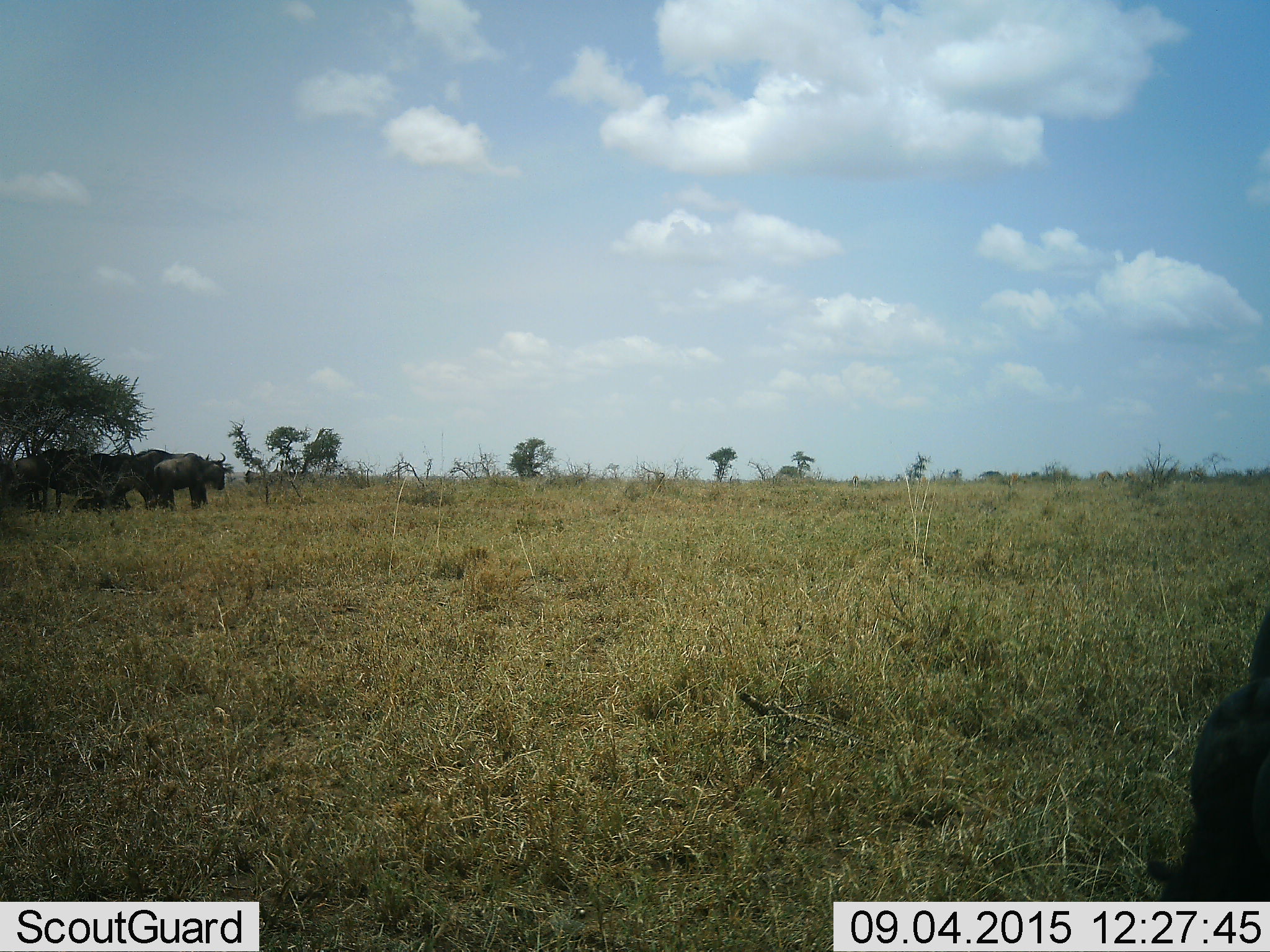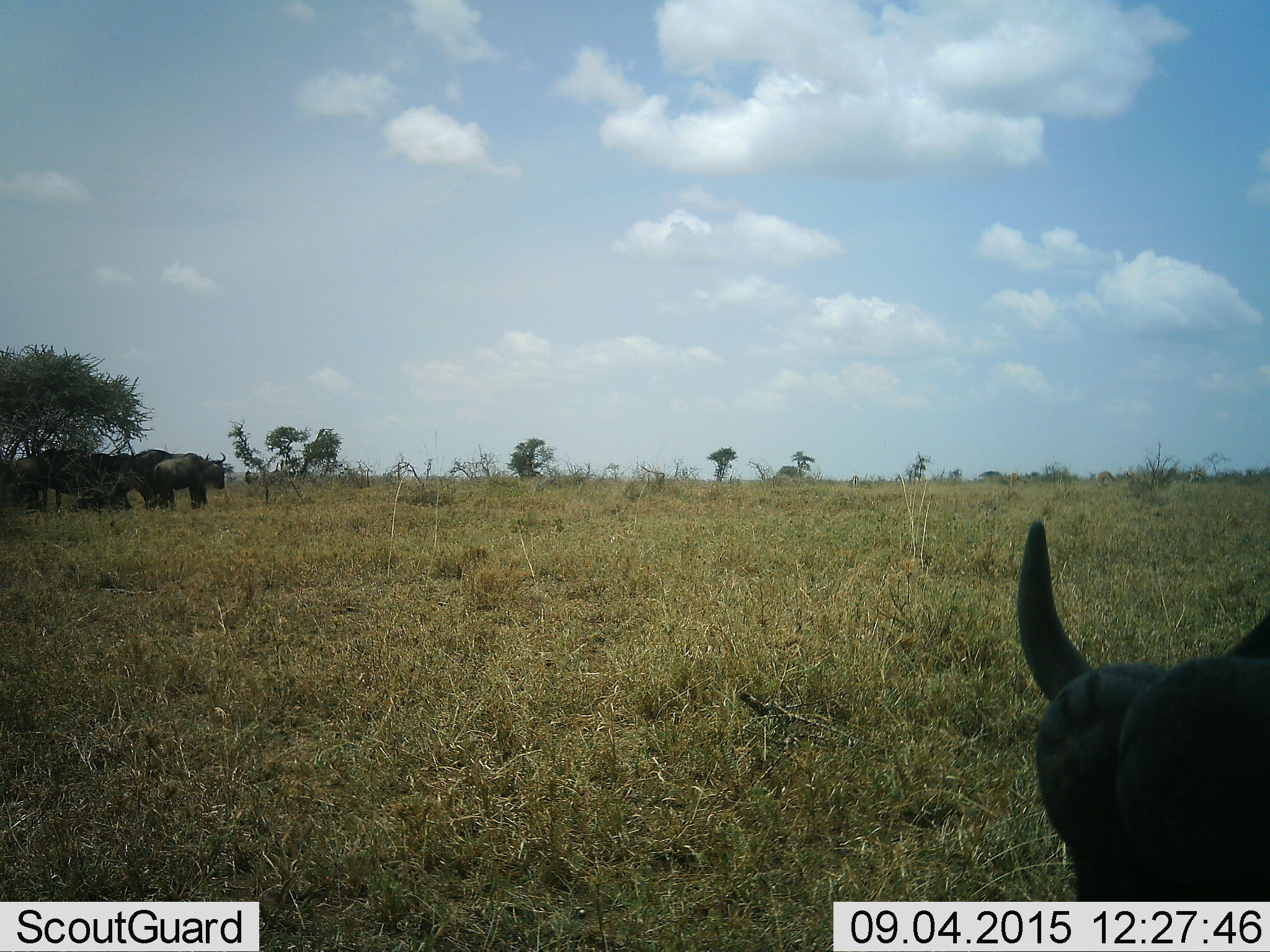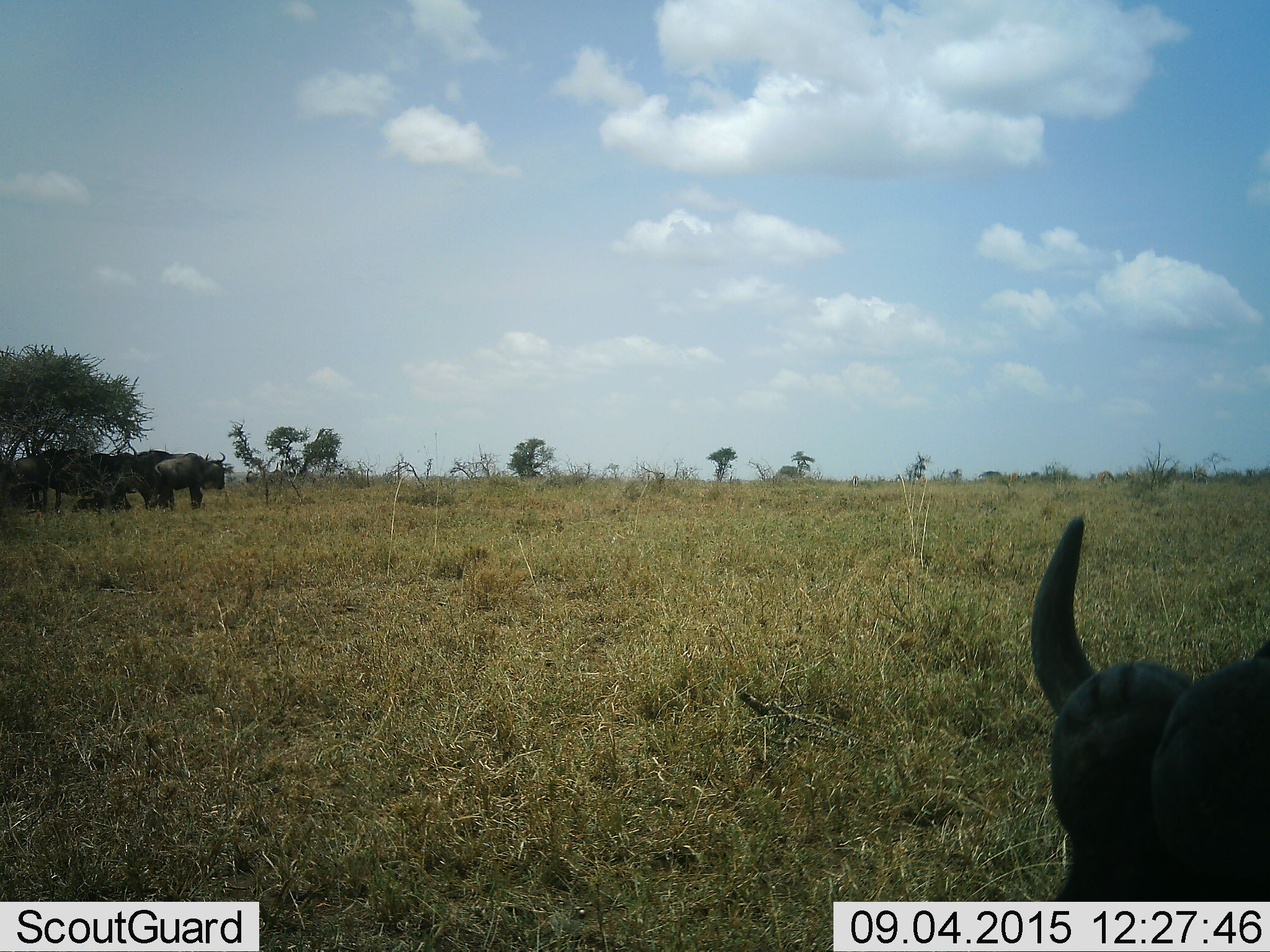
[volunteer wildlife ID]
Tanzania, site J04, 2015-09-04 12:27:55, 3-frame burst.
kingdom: Animalia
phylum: Chordata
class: Mammalia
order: Artiodactyla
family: Bovidae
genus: Connochaetes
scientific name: Connochaetes taurinus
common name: blue wildebeest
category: wildebeest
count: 7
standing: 100%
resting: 33%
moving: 17%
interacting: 0%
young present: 0%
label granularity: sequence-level